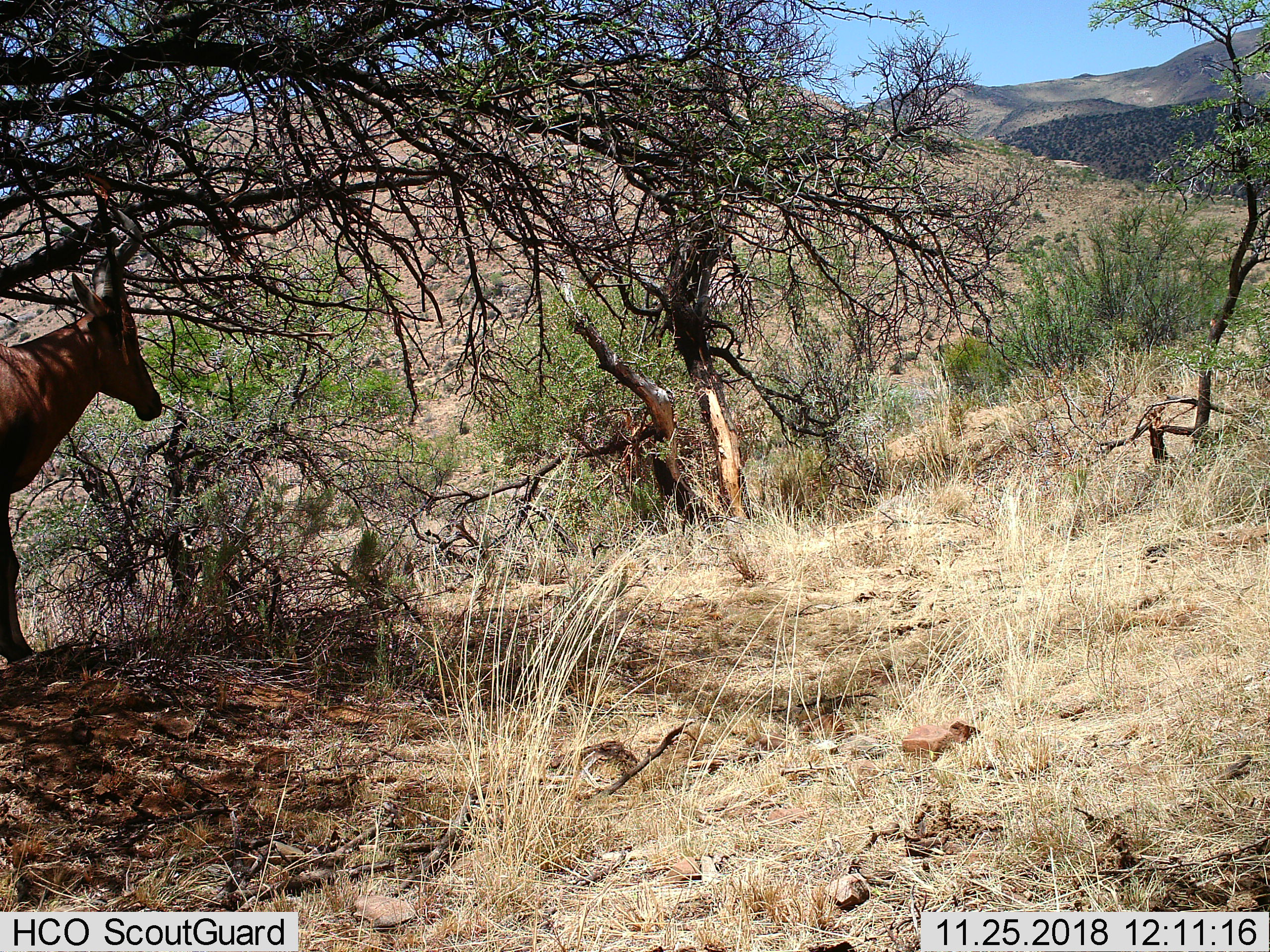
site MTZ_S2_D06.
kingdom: Animalia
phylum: Chordata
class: Mammalia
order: Artiodactyla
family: Bovidae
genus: Alcelaphus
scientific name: Alcelaphus buselaphus caama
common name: red hartebeest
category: hartebeestred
Hartebeestred (red hartebeest) (Alcelaphus buselaphus caama), count 1. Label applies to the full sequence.